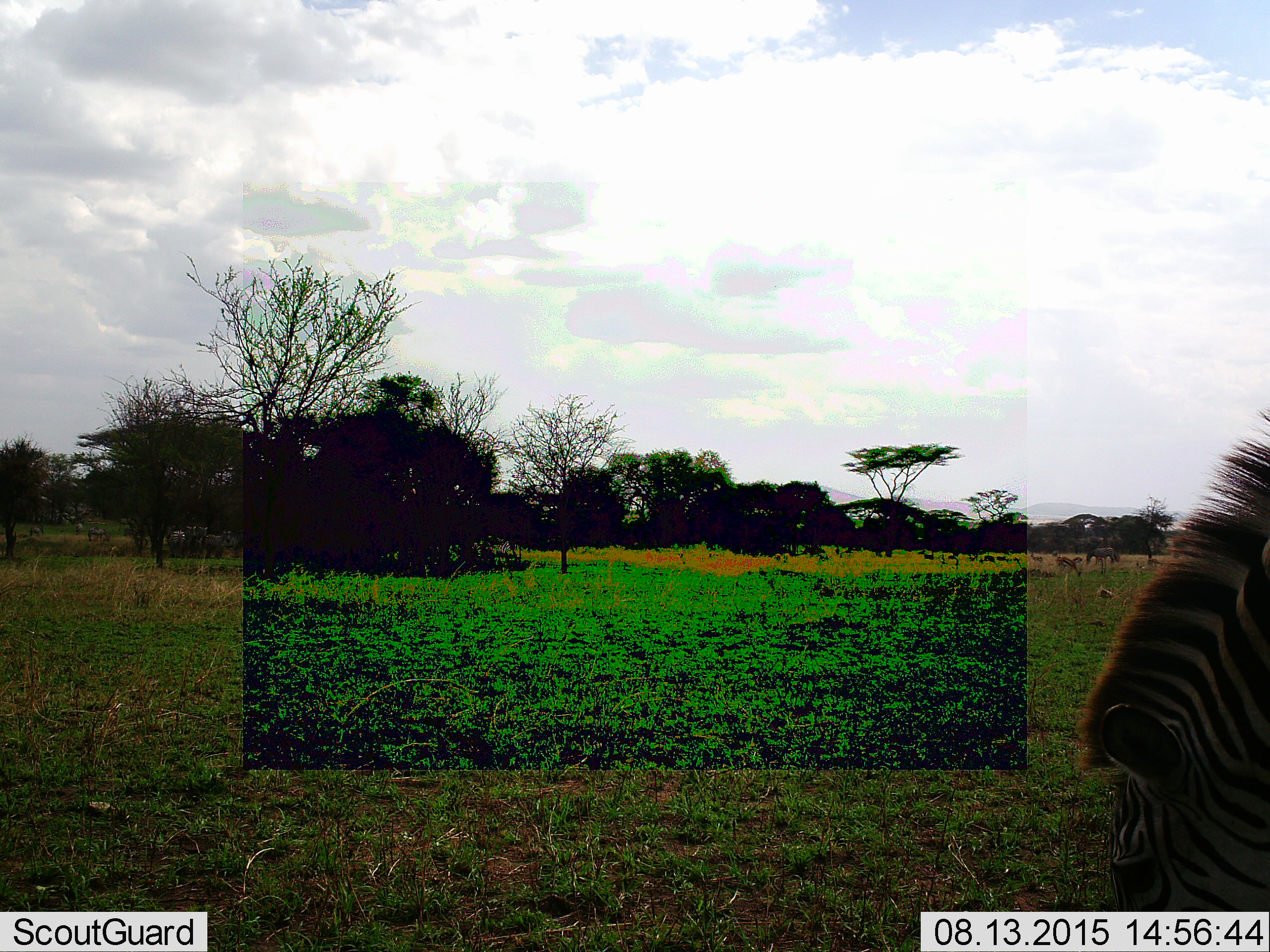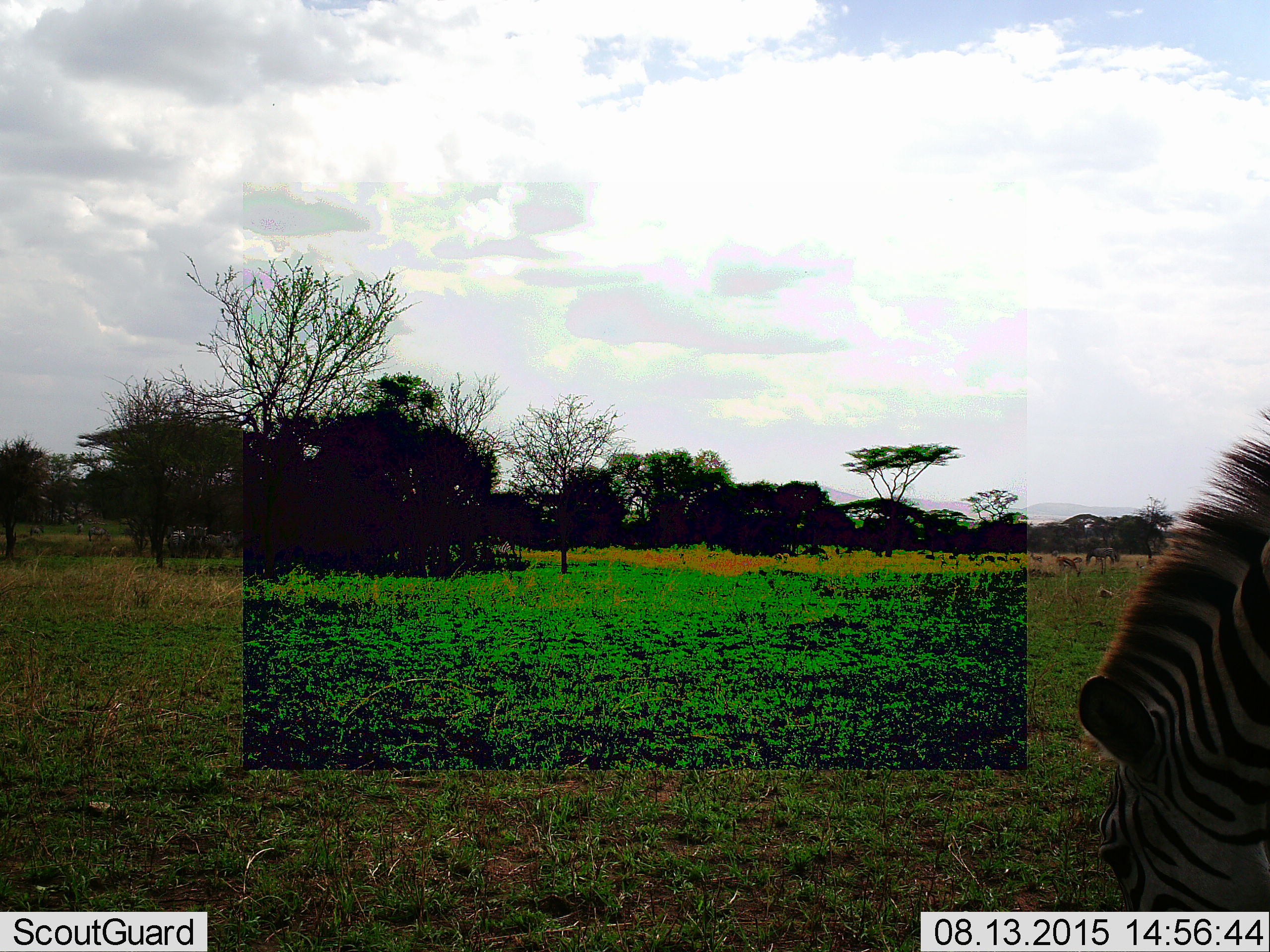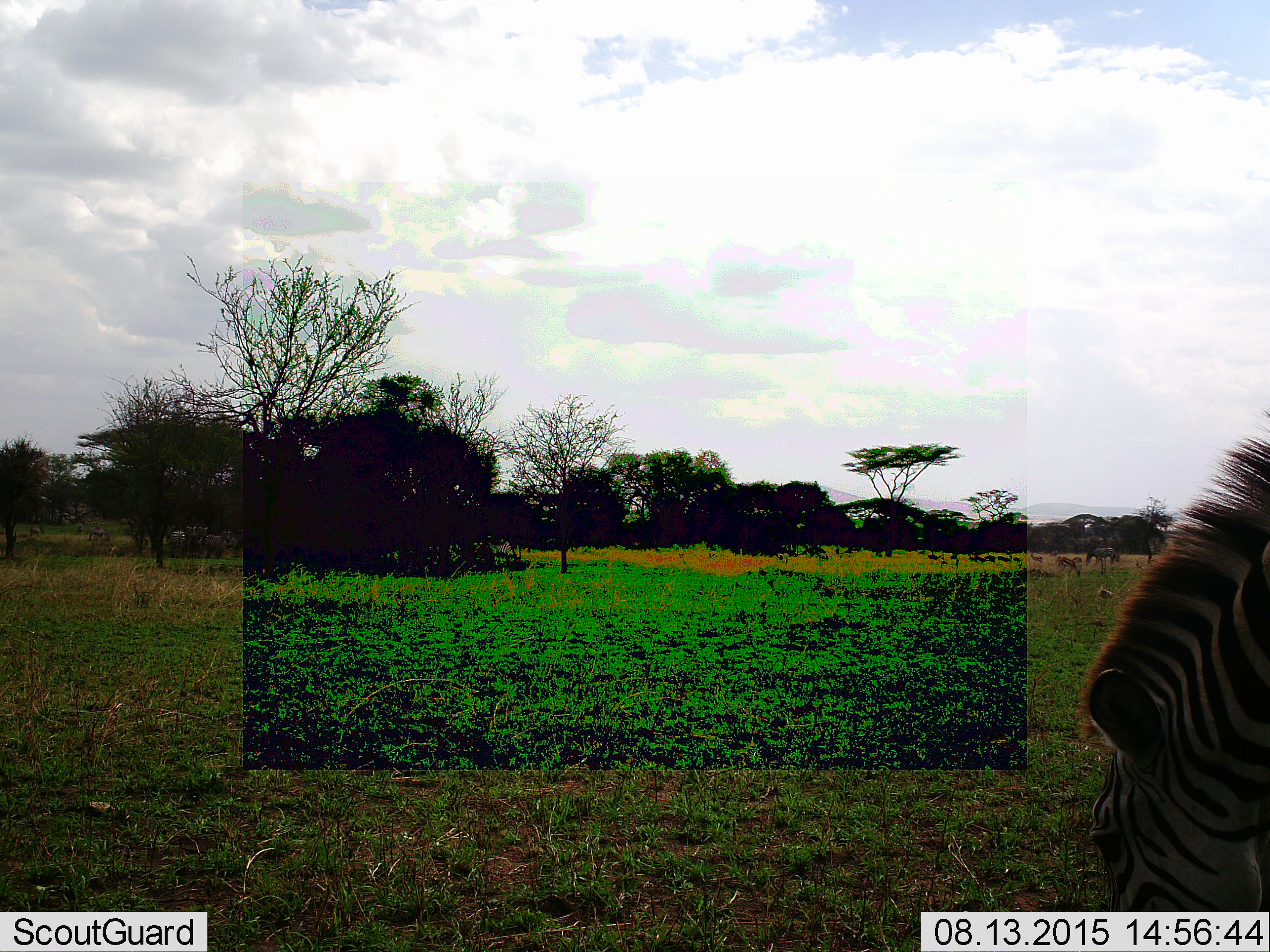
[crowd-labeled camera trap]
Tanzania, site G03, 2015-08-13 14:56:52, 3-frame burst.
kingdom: Animalia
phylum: Chordata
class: Mammalia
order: Perissodactyla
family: Equidae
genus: Equus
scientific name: Equus quagga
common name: plains zebra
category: zebra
Zebra (plains zebra) (Equus quagga), count 5. Behavior (volunteer vote fractions): standing 55%, resting 5%, moving 30%, interacting 10%. Young present (vote fraction): 5%. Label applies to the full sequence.